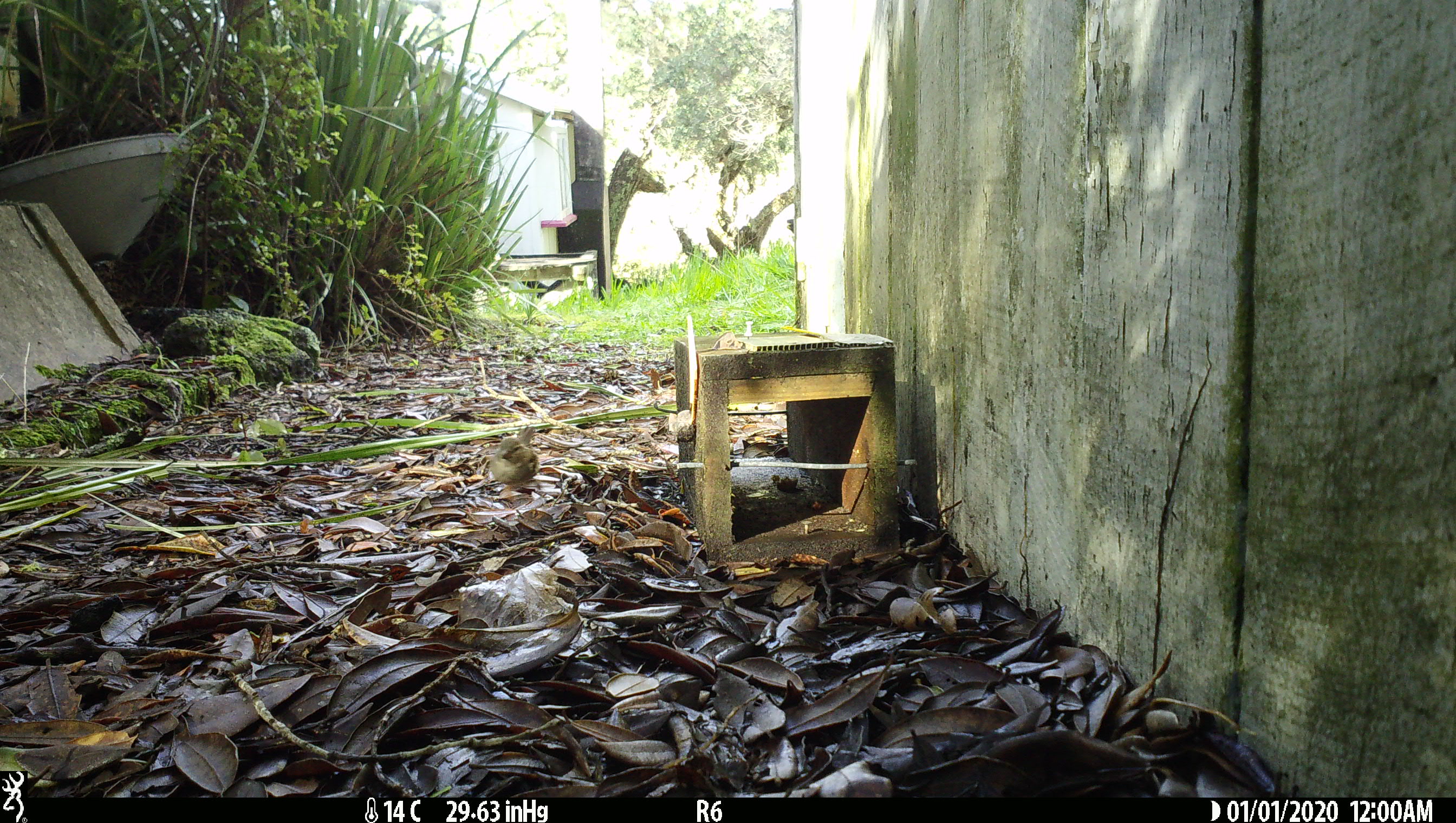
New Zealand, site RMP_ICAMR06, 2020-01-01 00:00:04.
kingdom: Animalia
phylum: Chordata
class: Aves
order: Passeriformes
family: Passeridae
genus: Passer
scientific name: Passer domesticus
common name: house sparrow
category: sparrow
Sparrow (house sparrow) (Passer domesticus).